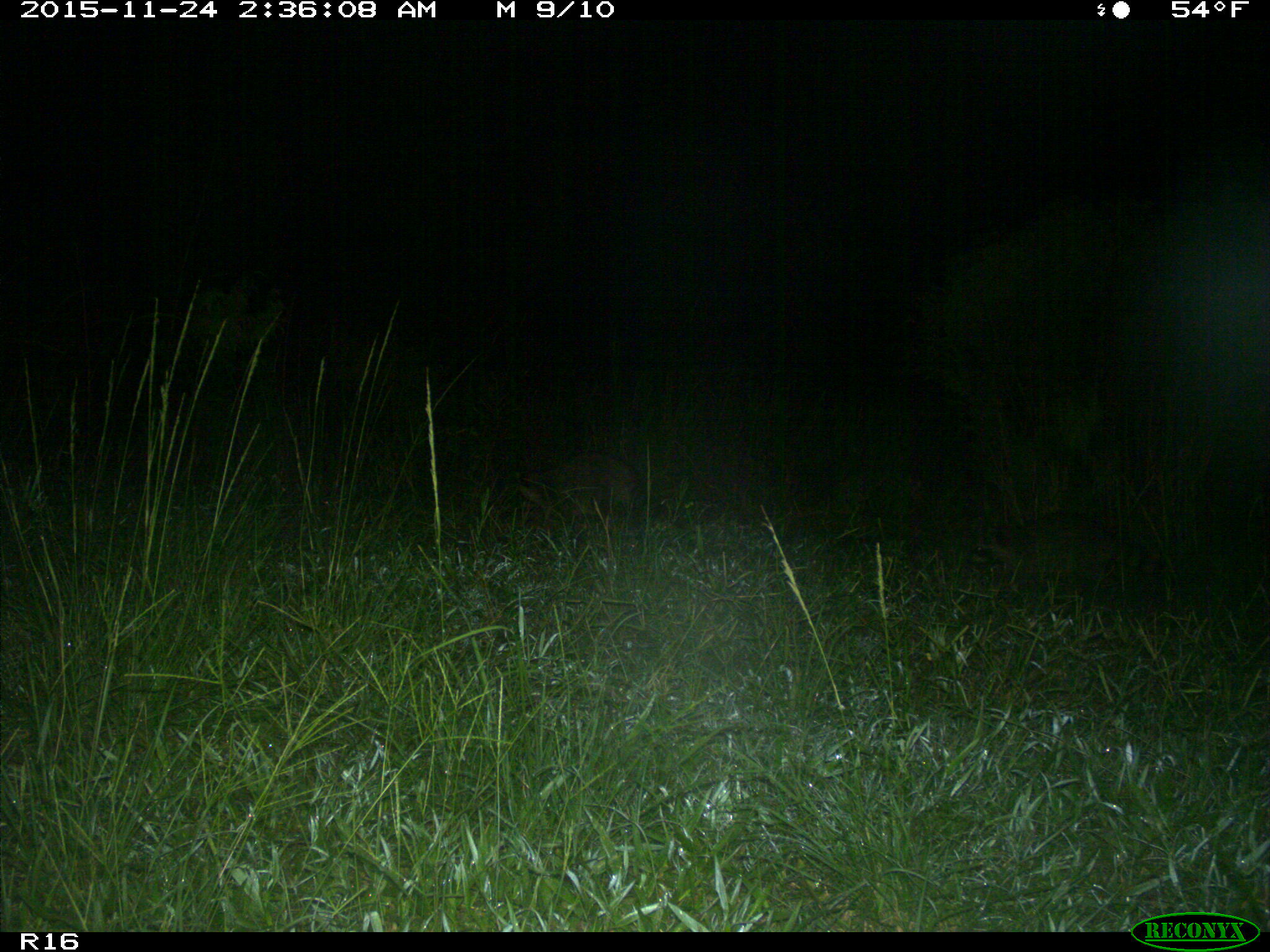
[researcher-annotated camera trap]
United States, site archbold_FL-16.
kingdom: Animalia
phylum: Chordata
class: Mammalia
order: Carnivora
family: Procyonidae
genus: Procyon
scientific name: Procyon lotor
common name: common raccoon